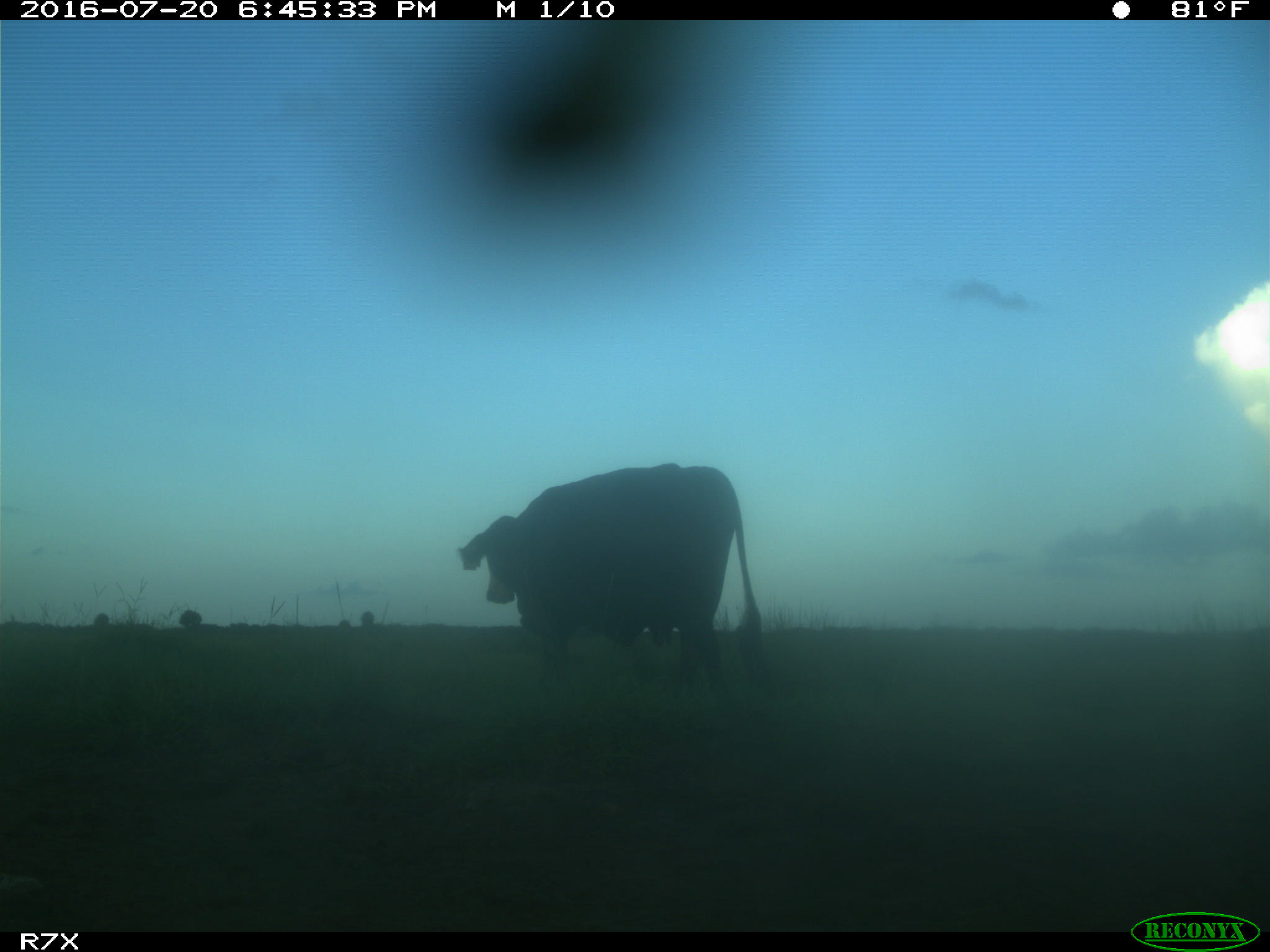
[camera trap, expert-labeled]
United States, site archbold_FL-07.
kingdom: Animalia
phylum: Chordata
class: Mammalia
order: Artiodactyla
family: Bovidae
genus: Bos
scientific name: Bos taurus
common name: domestic cow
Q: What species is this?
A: Bos taurus (domestic cow).